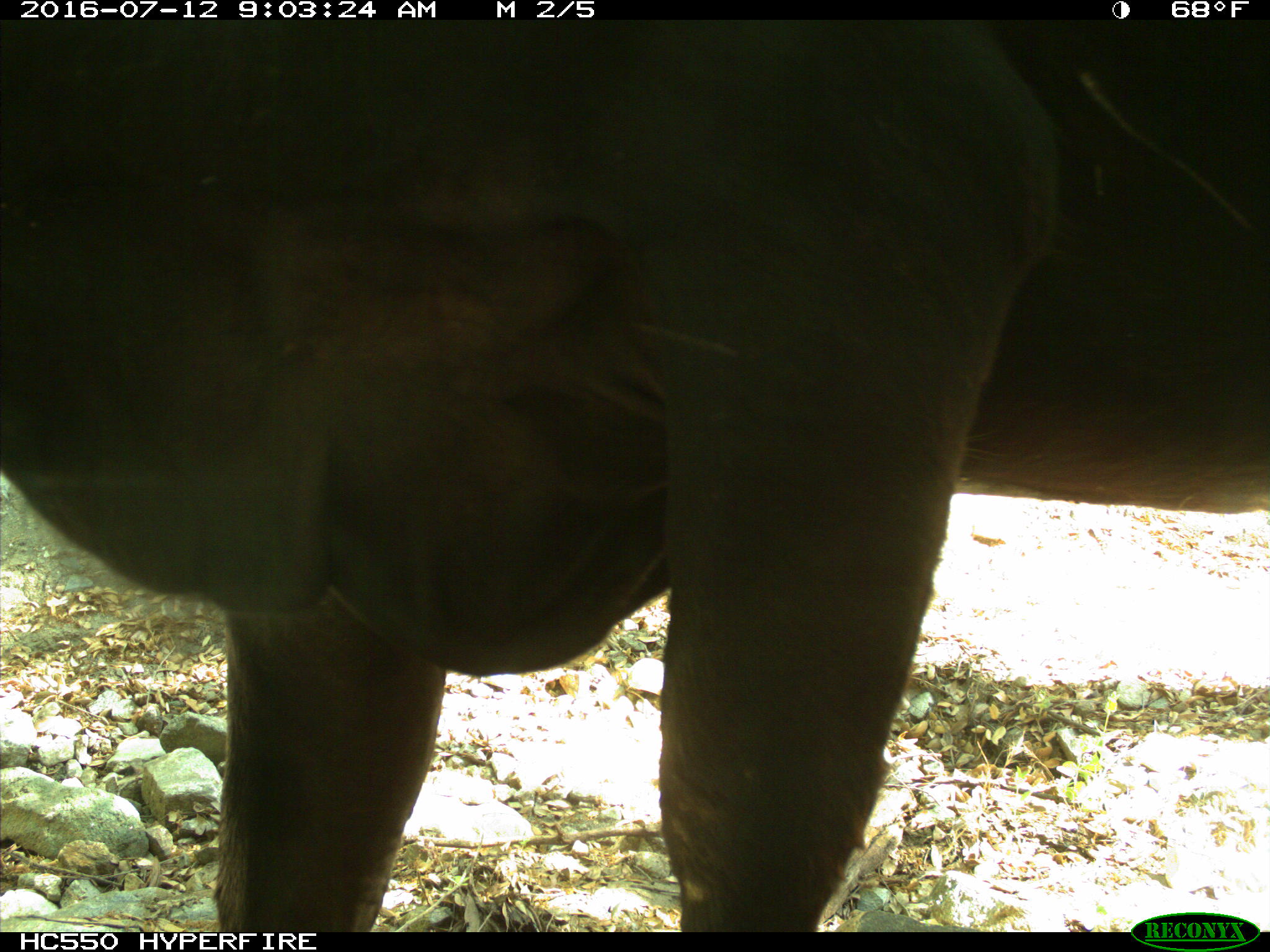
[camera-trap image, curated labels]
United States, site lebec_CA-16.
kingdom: Animalia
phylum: Chordata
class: Mammalia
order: Artiodactyla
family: Bovidae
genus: Bos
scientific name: Bos taurus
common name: domestic cow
Bos taurus (domestic cow).